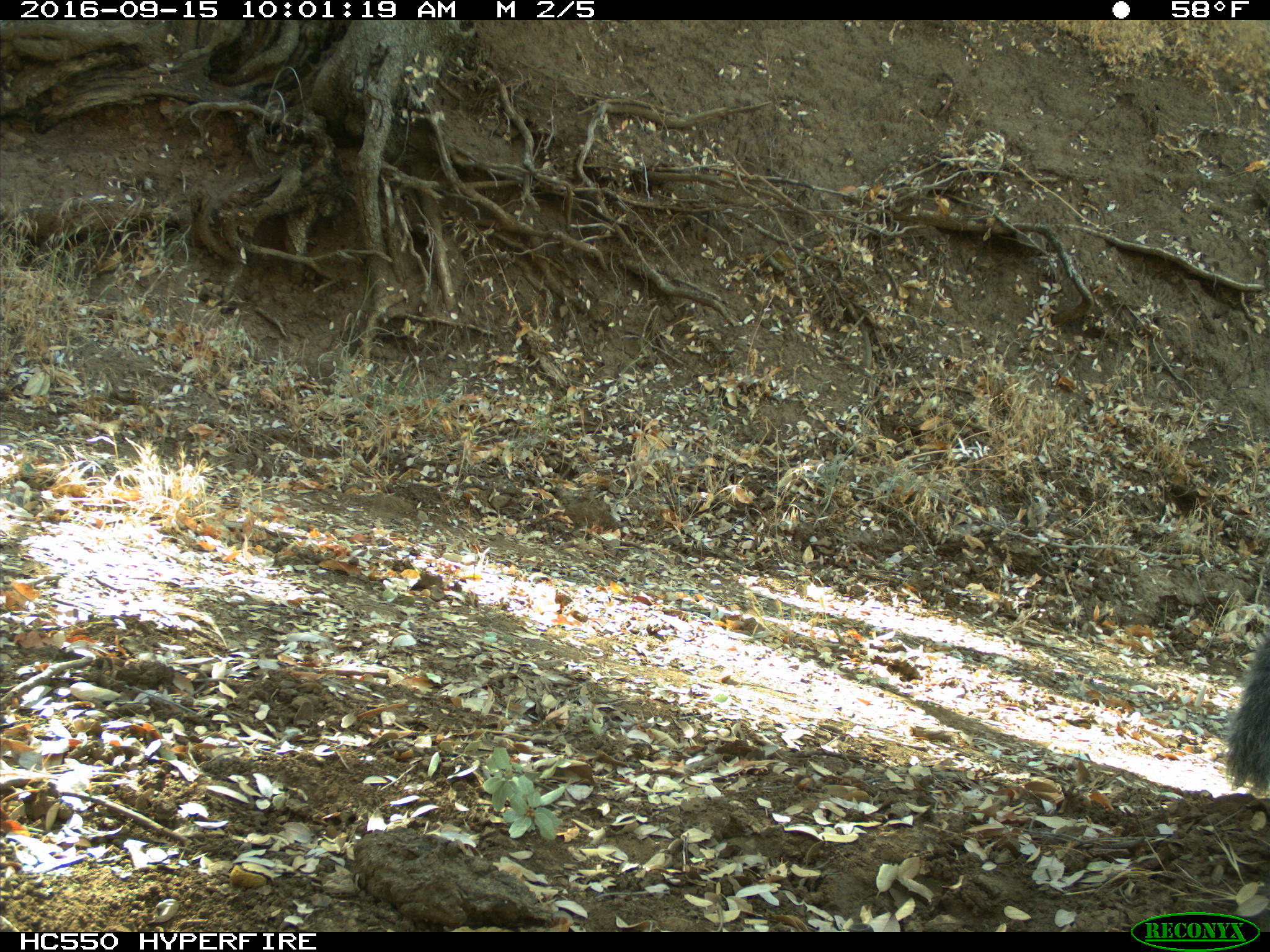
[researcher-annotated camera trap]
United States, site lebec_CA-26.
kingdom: Animalia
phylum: Chordata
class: Mammalia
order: Rodentia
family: Sciuridae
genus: Sciurus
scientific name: Sciurus carolinensis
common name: eastern gray squirrel